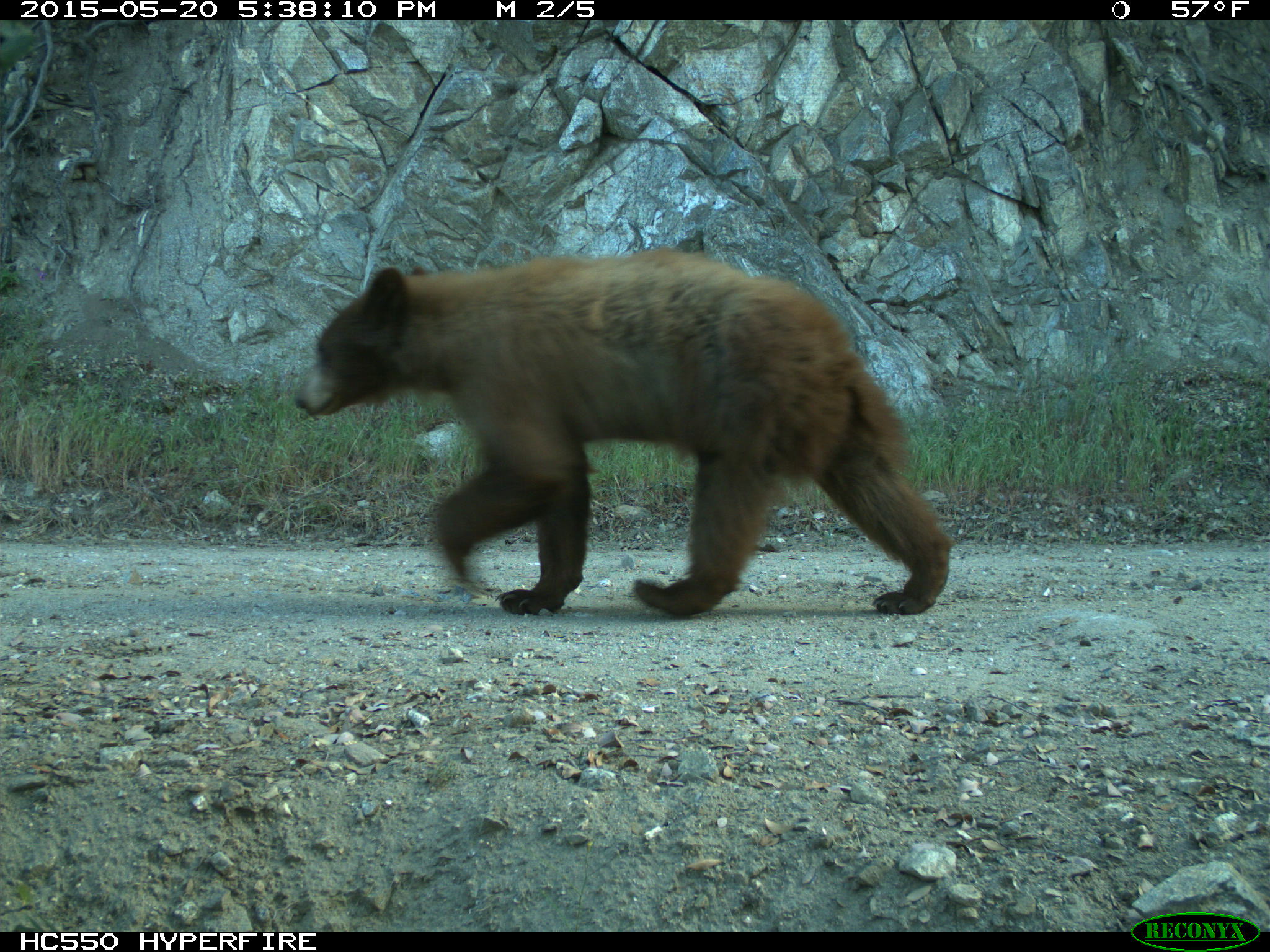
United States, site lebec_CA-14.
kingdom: Animalia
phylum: Chordata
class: Mammalia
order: Carnivora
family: Ursidae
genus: Ursus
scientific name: Ursus americanus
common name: american black bear